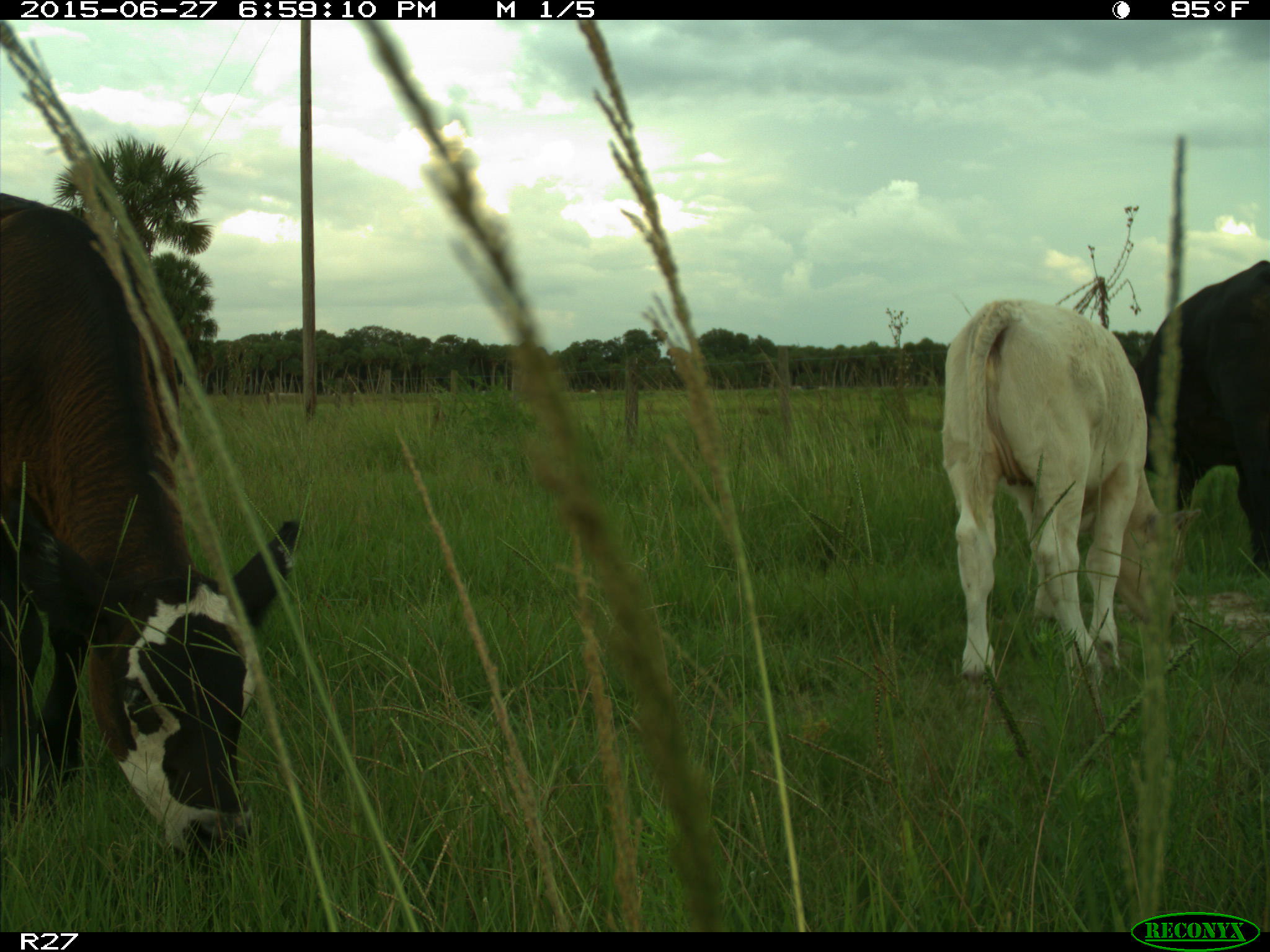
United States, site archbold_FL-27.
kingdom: Animalia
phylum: Chordata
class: Mammalia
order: Artiodactyla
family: Bovidae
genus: Bos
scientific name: Bos taurus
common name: domestic cow